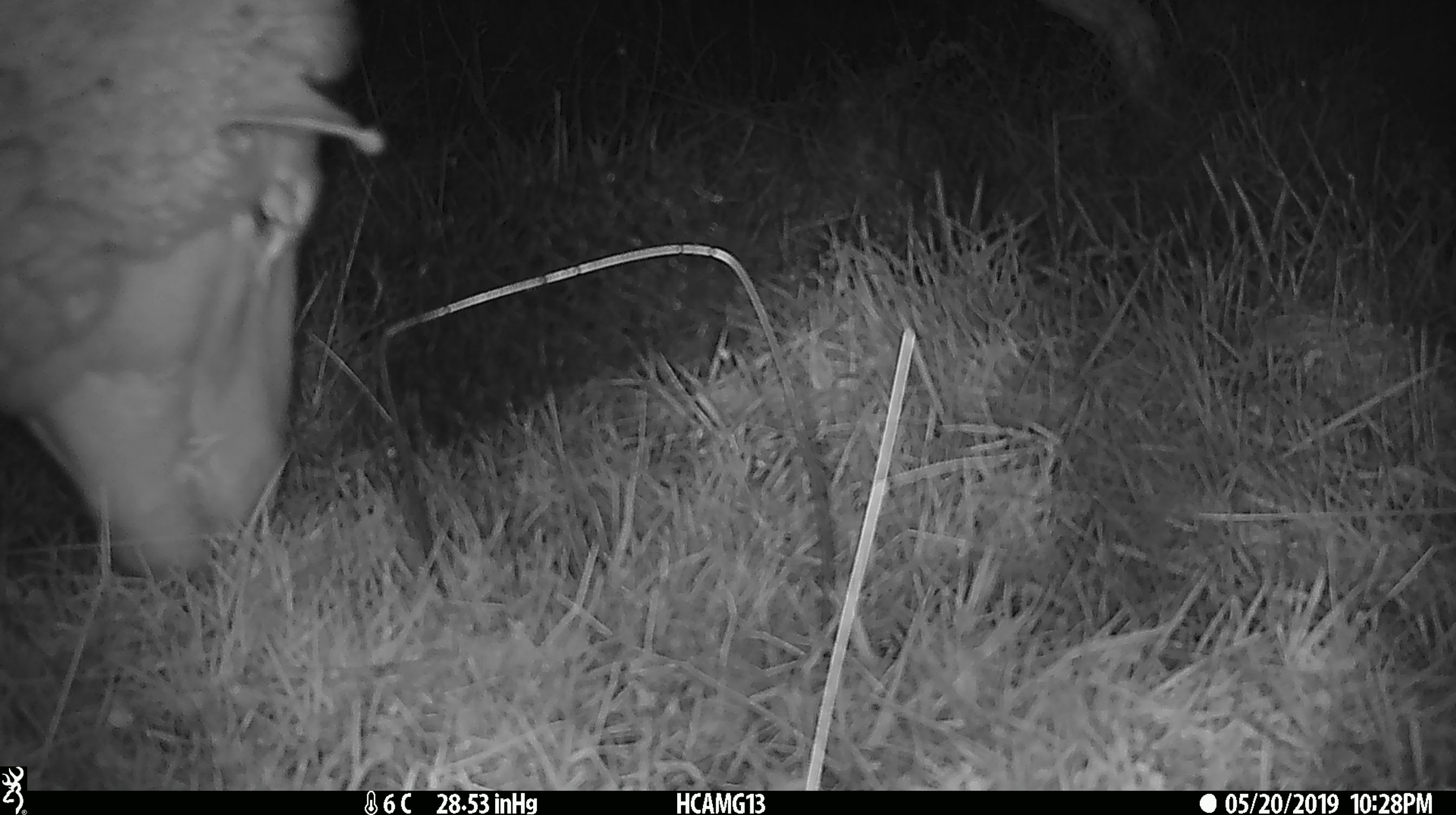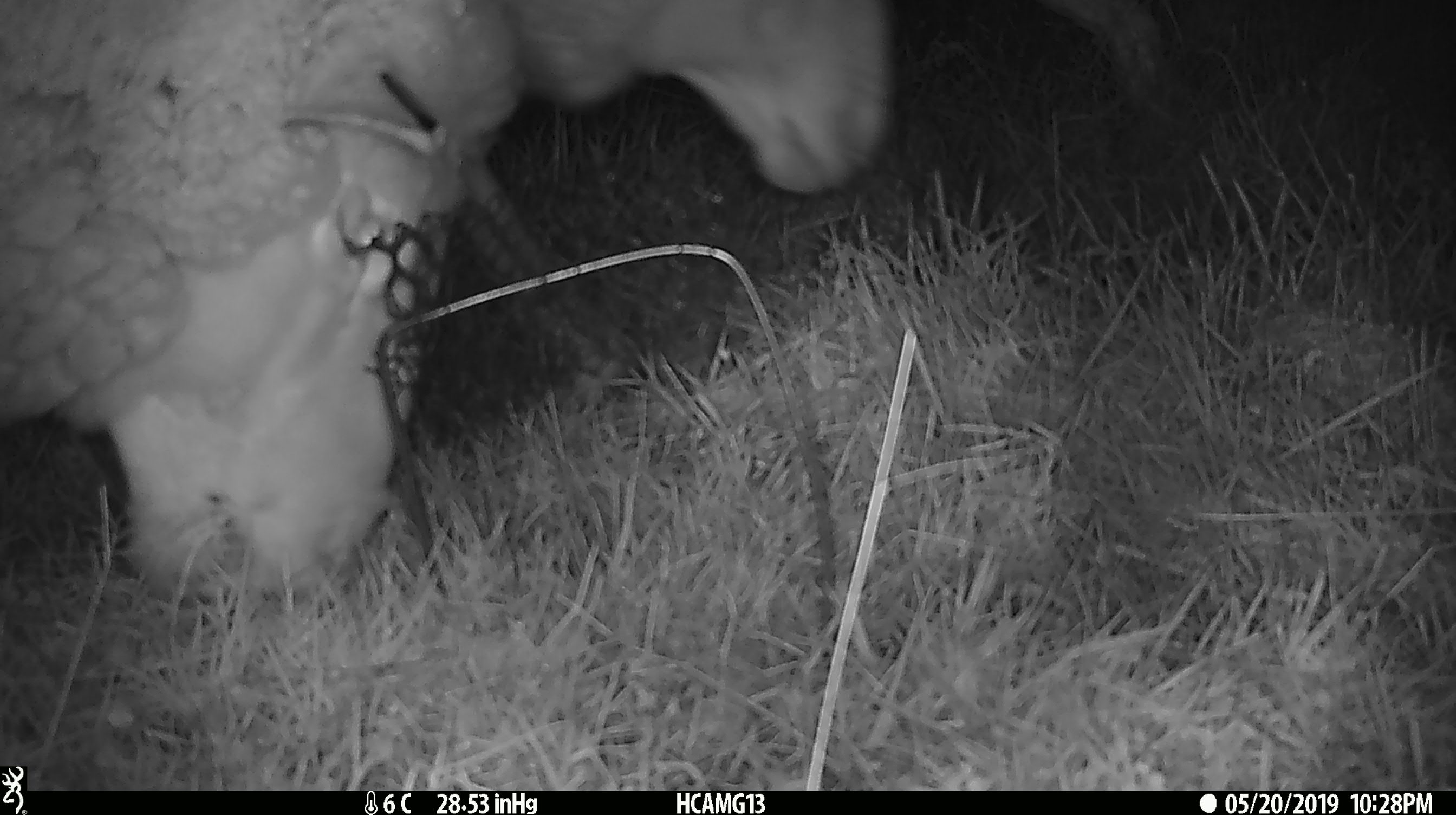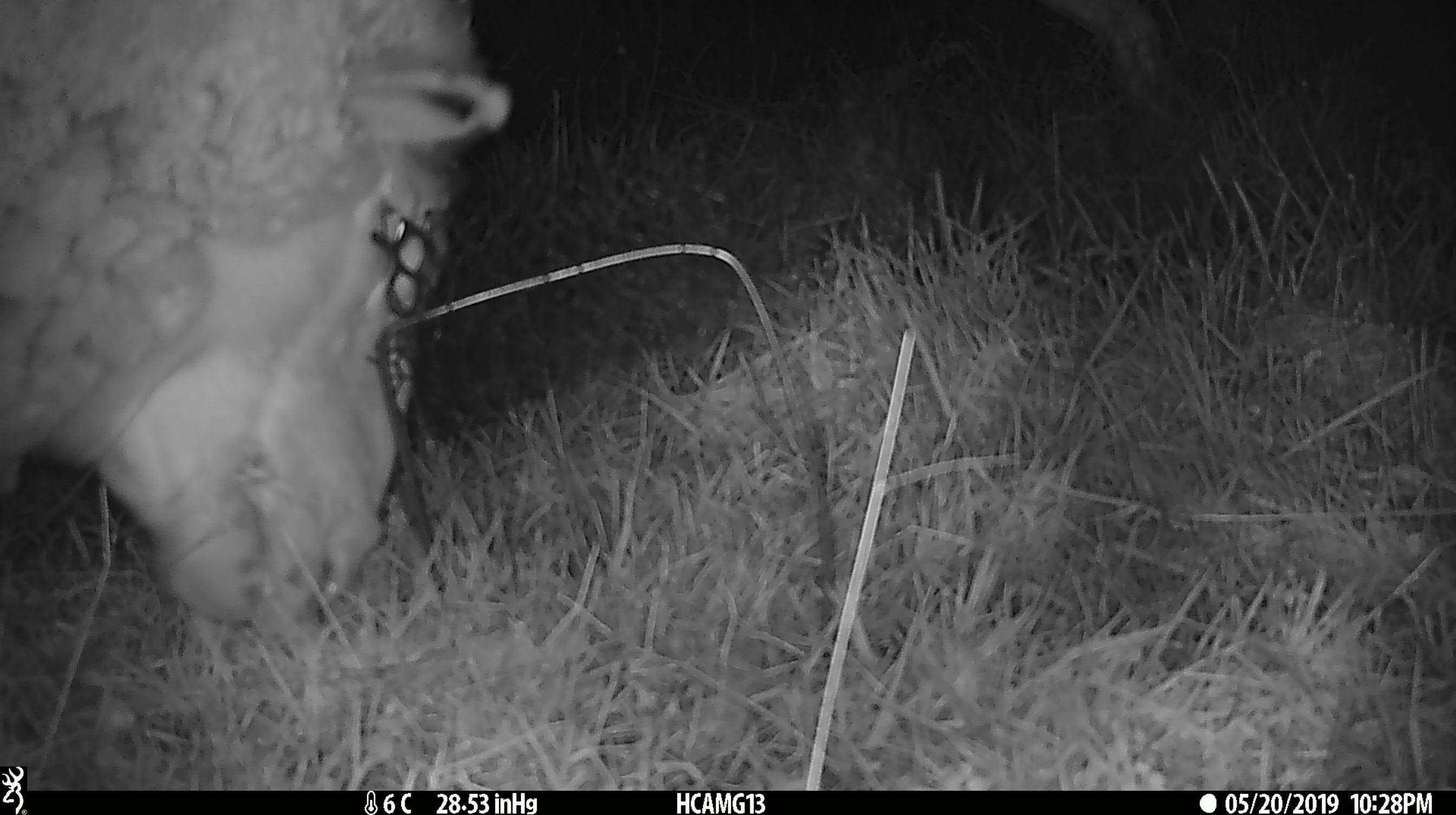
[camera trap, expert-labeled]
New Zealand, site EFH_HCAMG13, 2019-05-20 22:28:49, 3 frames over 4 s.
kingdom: Animalia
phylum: Chordata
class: Mammalia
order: Artiodactyla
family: Bovidae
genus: Ovis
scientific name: Ovis aries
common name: domestic sheep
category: sheep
Sheep (domestic sheep) (Ovis aries).